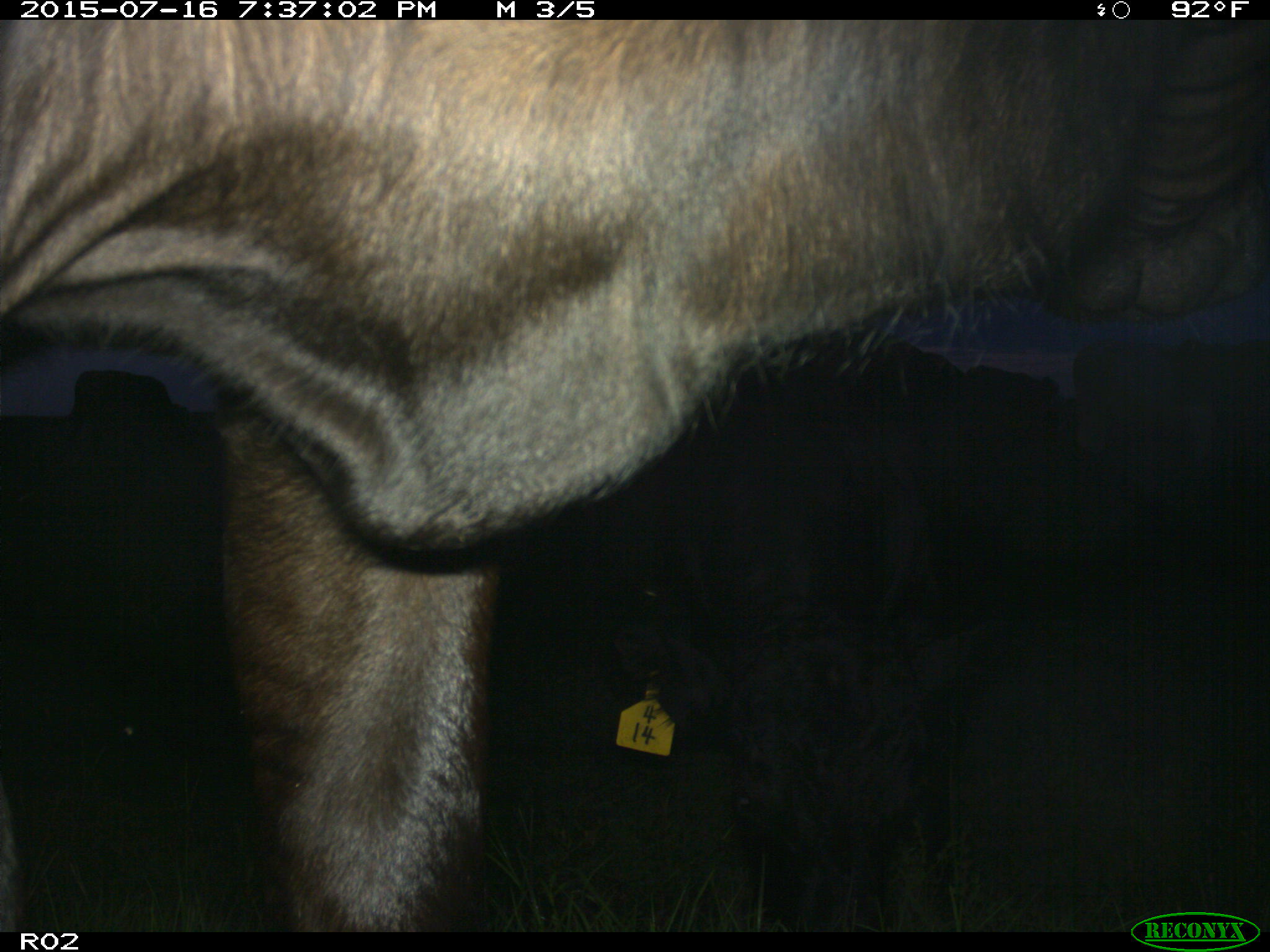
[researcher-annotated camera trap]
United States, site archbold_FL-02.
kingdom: Animalia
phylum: Chordata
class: Mammalia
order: Artiodactyla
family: Bovidae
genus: Bos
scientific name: Bos taurus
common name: domestic cow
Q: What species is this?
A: Bos taurus (domestic cow).